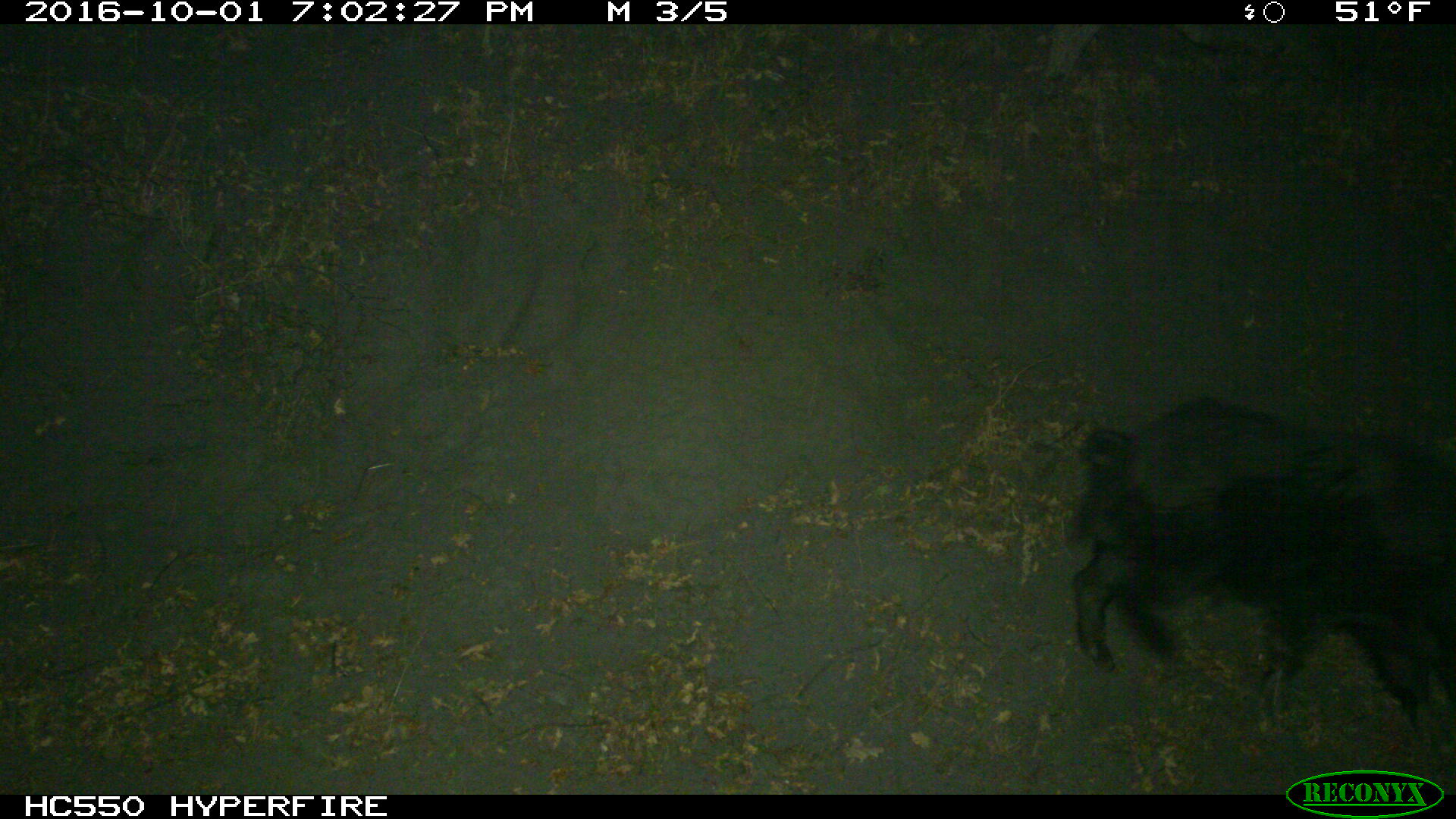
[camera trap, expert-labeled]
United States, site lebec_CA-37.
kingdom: Animalia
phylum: Chordata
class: Mammalia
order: Artiodactyla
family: Suidae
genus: Sus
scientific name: Sus scrofa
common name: wild boar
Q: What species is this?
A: Sus scrofa (wild boar).